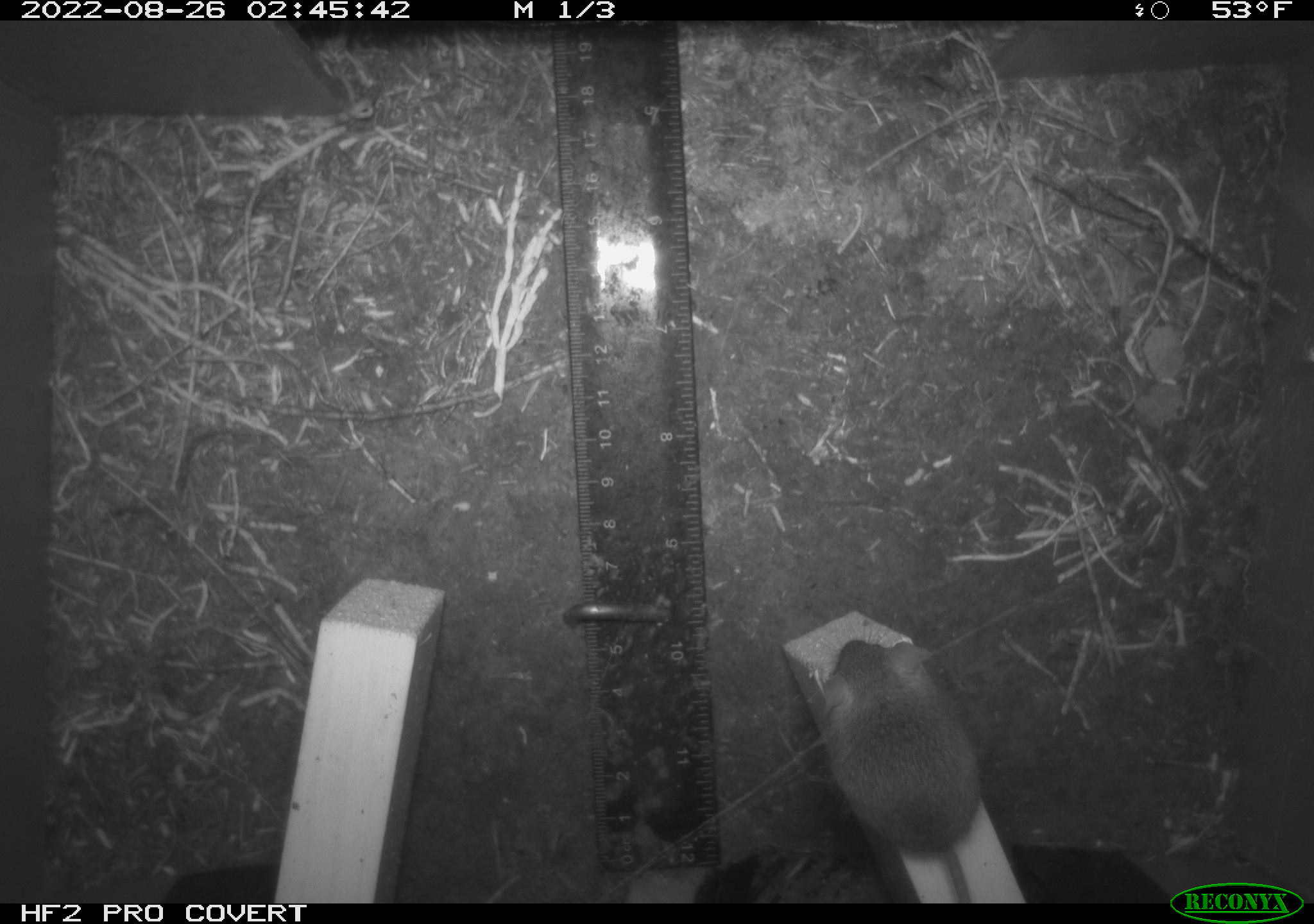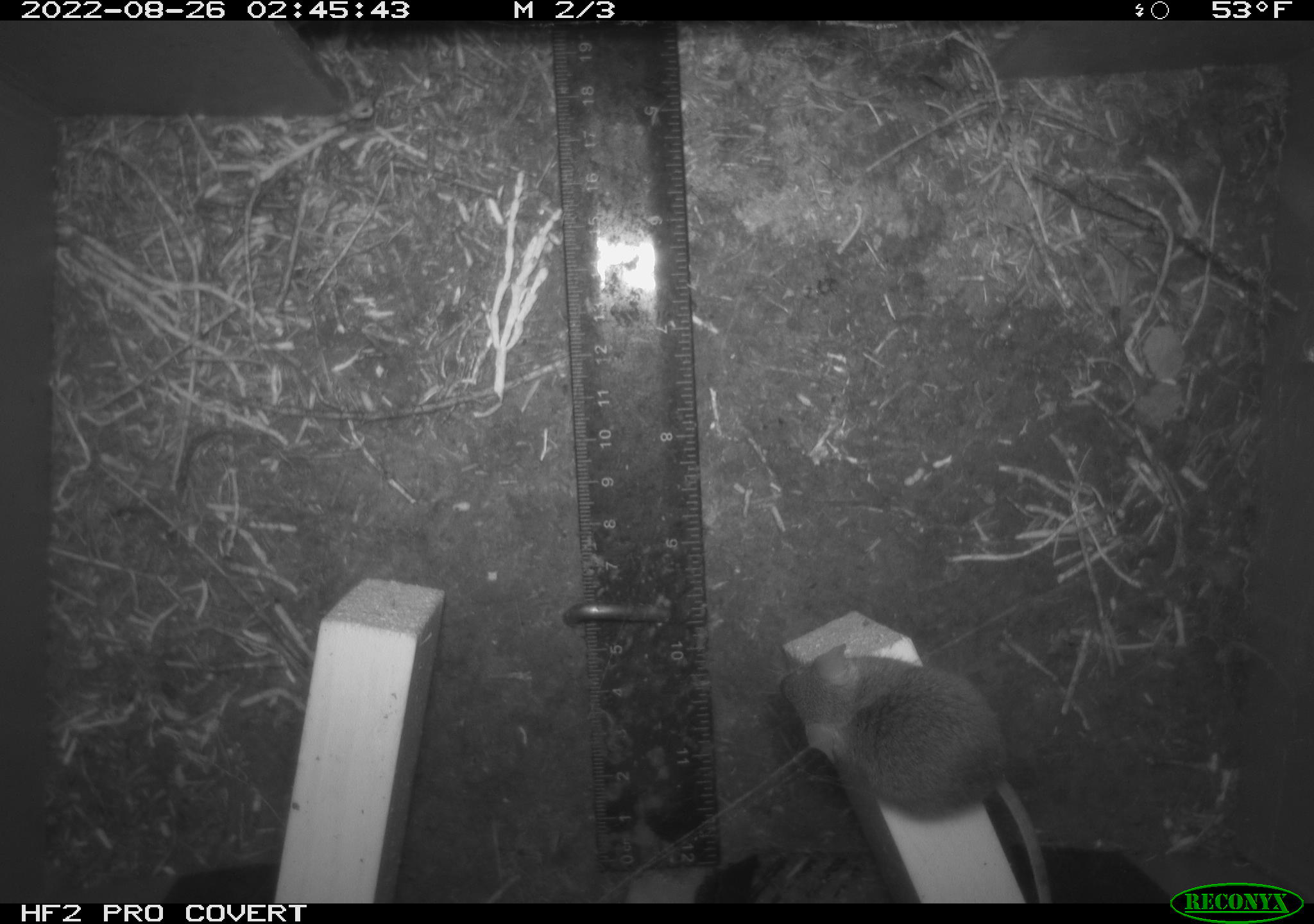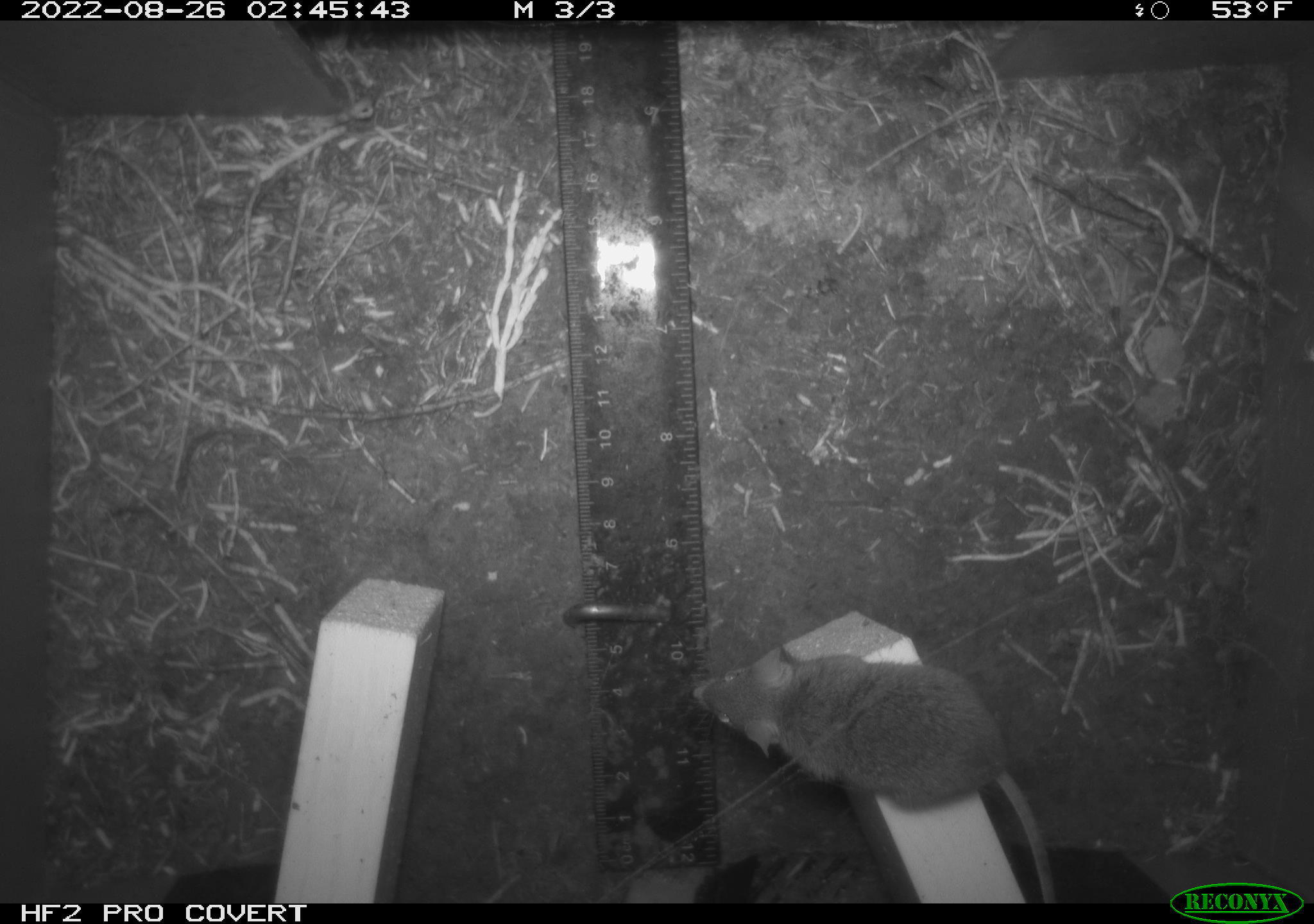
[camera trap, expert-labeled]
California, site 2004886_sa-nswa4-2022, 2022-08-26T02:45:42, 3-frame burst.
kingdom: Animalia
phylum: Chordata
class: Mammalia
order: Rodentia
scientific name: Rodentia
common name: rodent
Rodent (Rodentia).